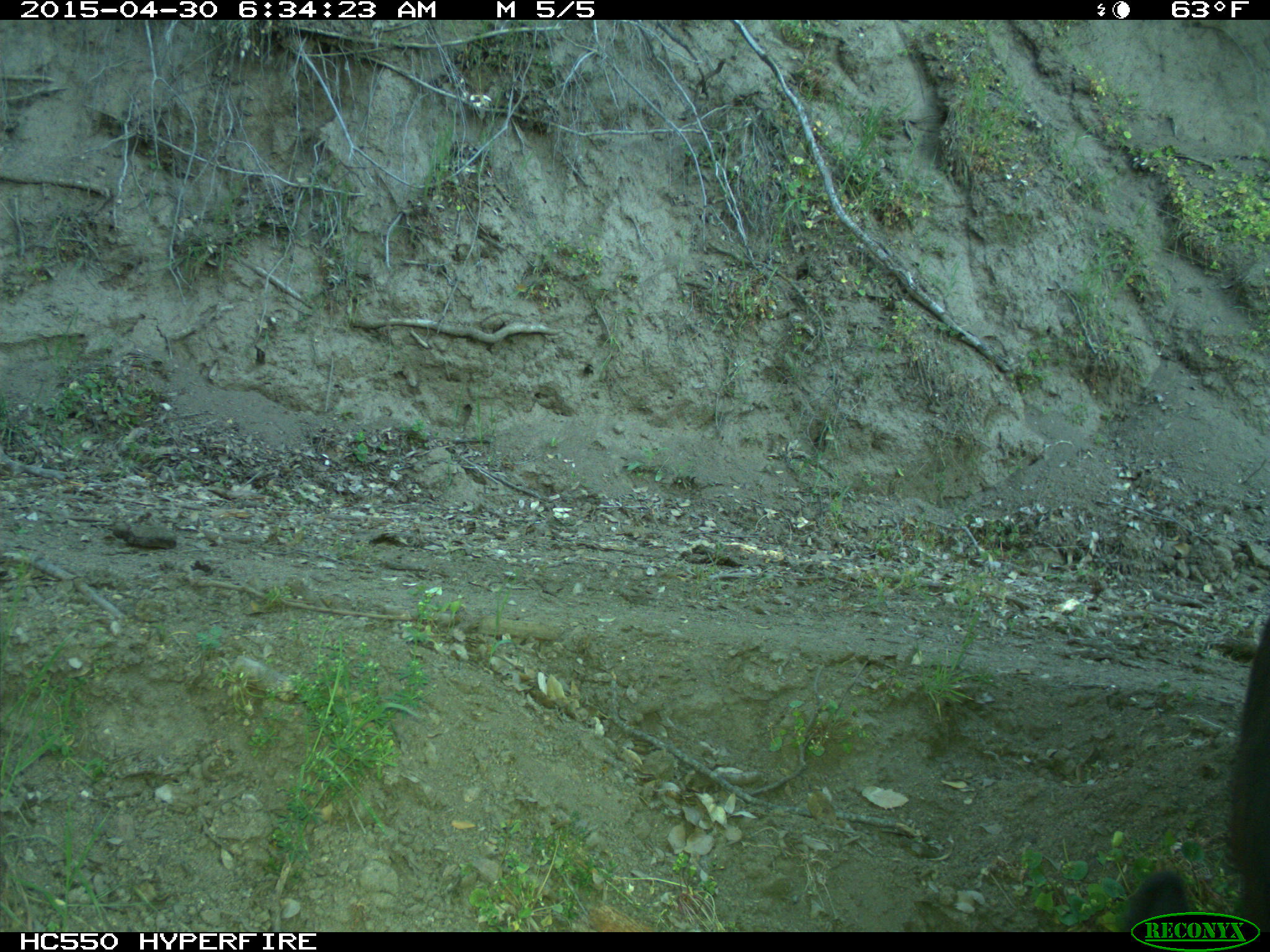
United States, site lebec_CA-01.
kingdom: Animalia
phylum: Chordata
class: Mammalia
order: Artiodactyla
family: Bovidae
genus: Bos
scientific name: Bos taurus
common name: domestic cow